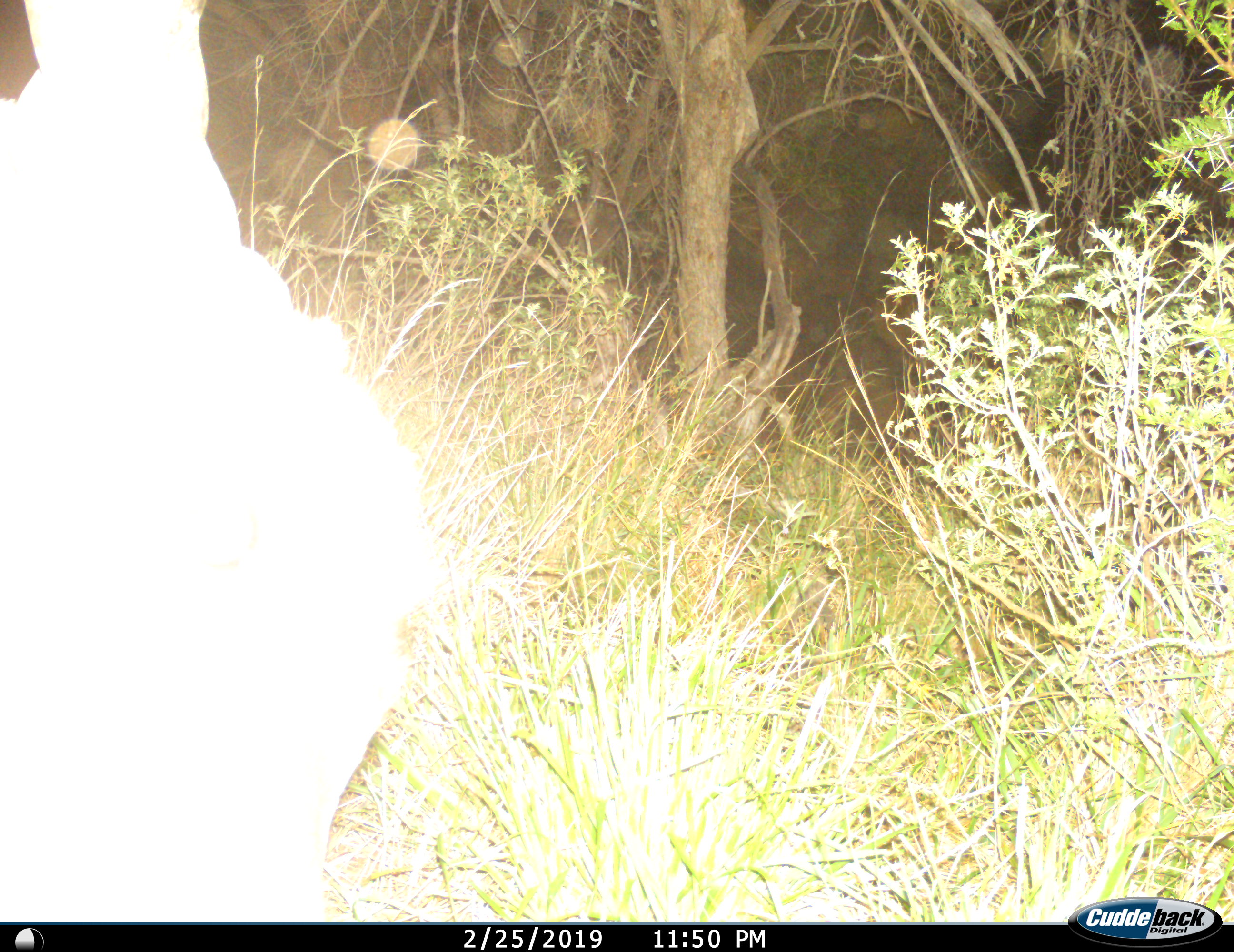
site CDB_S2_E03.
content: unidentified animal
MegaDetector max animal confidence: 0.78